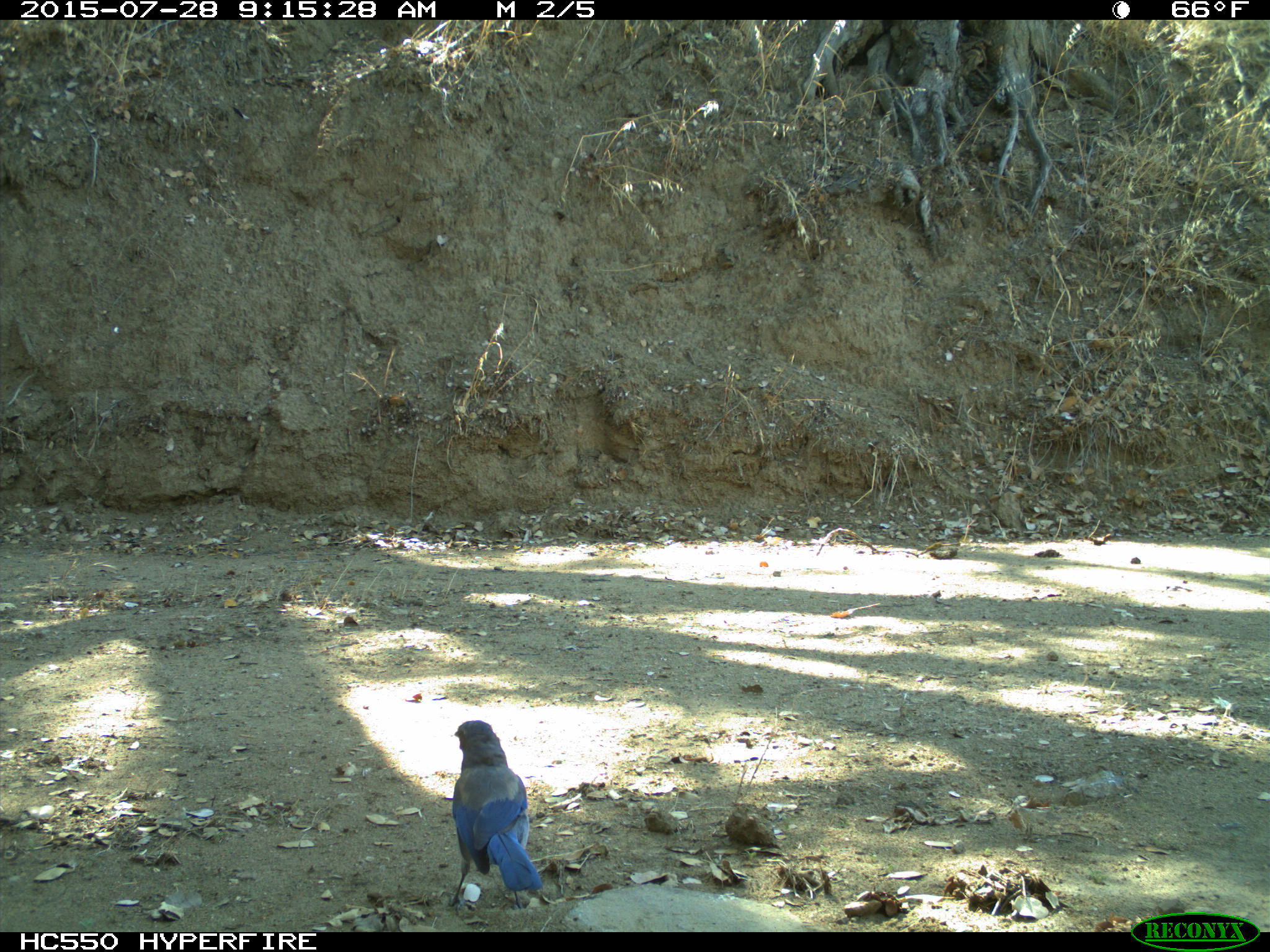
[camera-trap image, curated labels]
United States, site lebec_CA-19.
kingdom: Animalia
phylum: Chordata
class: Aves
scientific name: Aves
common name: birds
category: unidentified bird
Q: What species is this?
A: Unidentified bird (birds) (Aves).